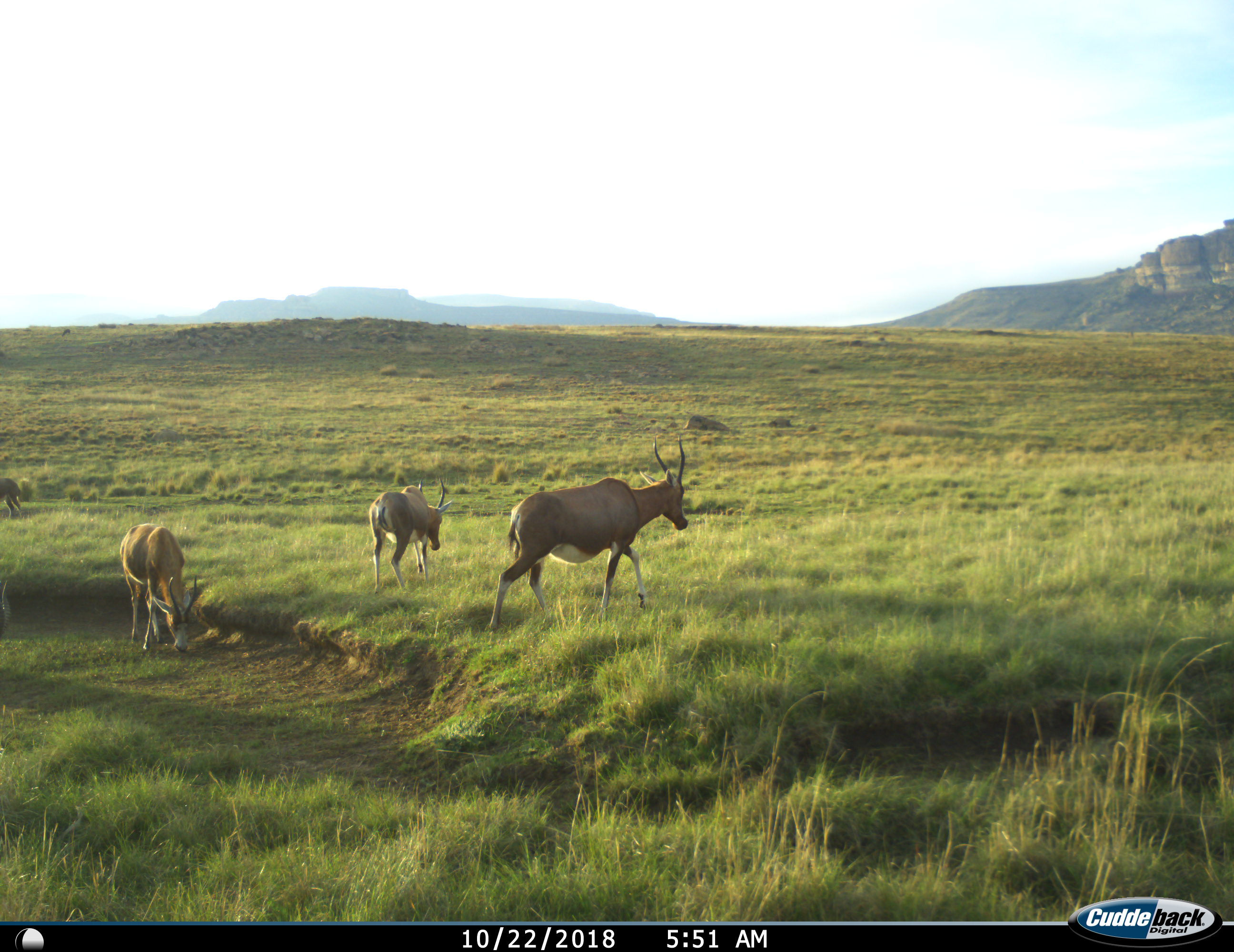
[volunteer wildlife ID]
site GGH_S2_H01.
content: unidentified animal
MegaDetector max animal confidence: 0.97